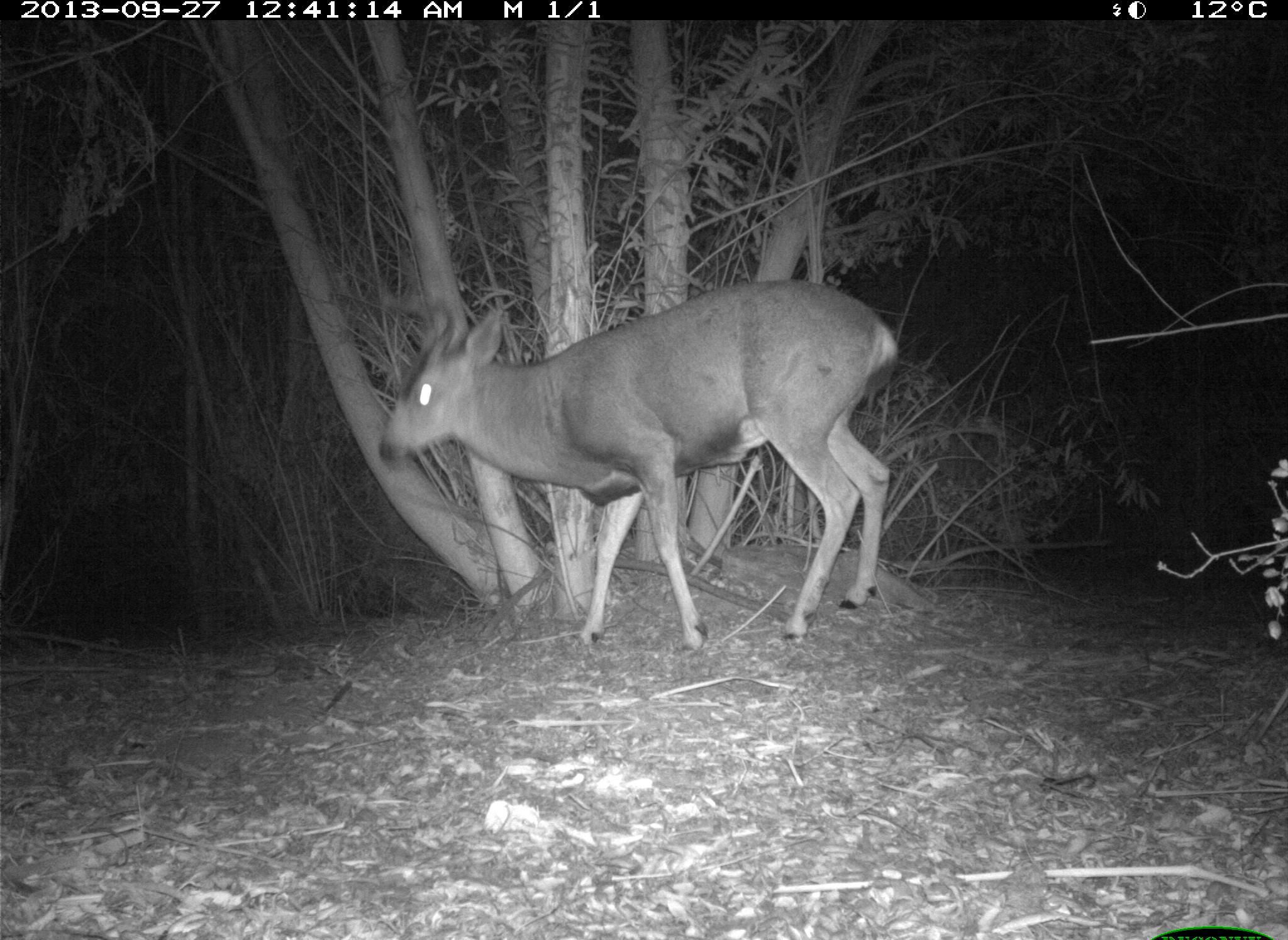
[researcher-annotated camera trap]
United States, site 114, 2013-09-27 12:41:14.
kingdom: Animalia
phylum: Chordata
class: Mammalia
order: Artiodactyla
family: Cervidae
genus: Odocoileus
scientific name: Odocoileus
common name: deer